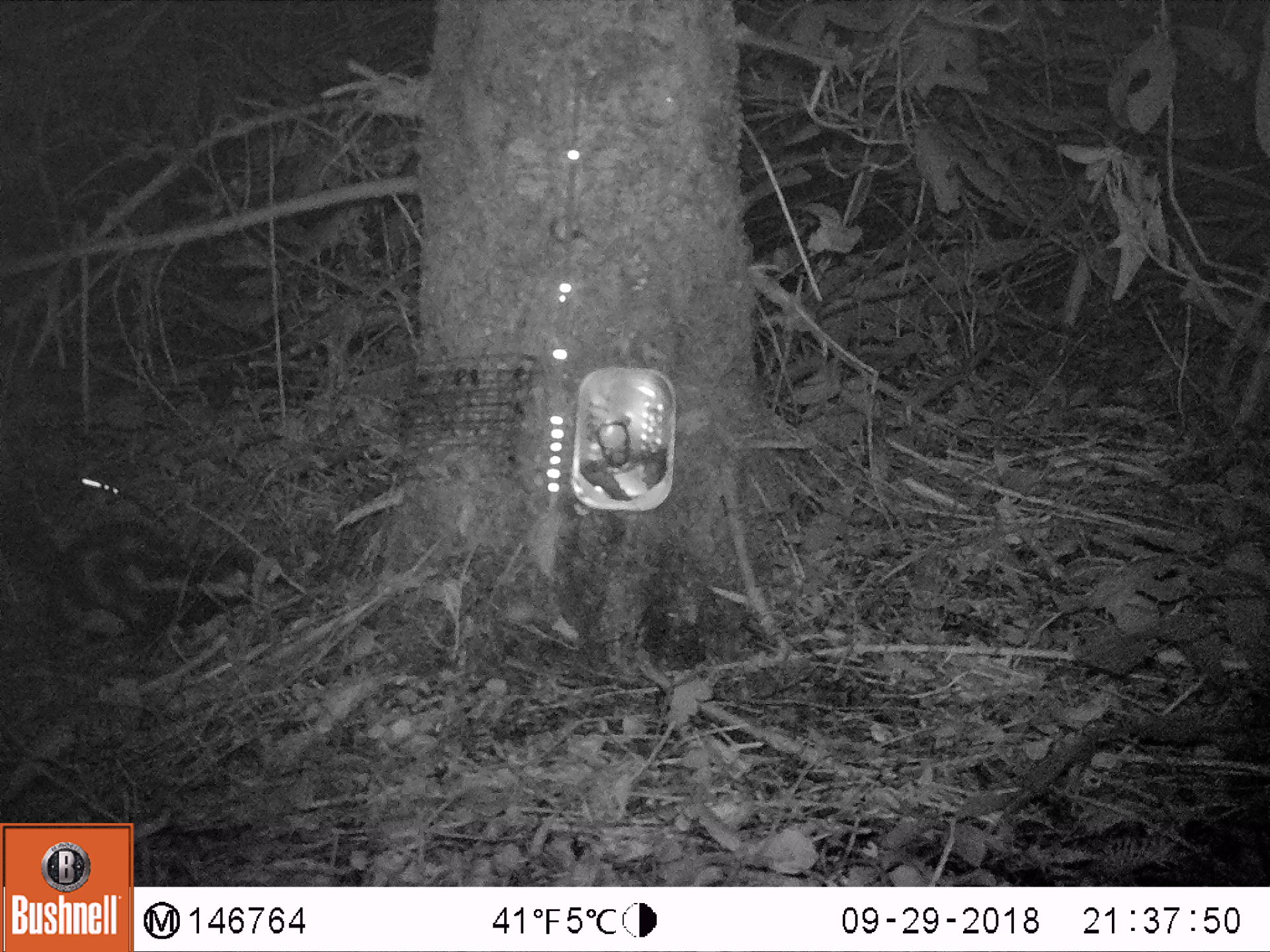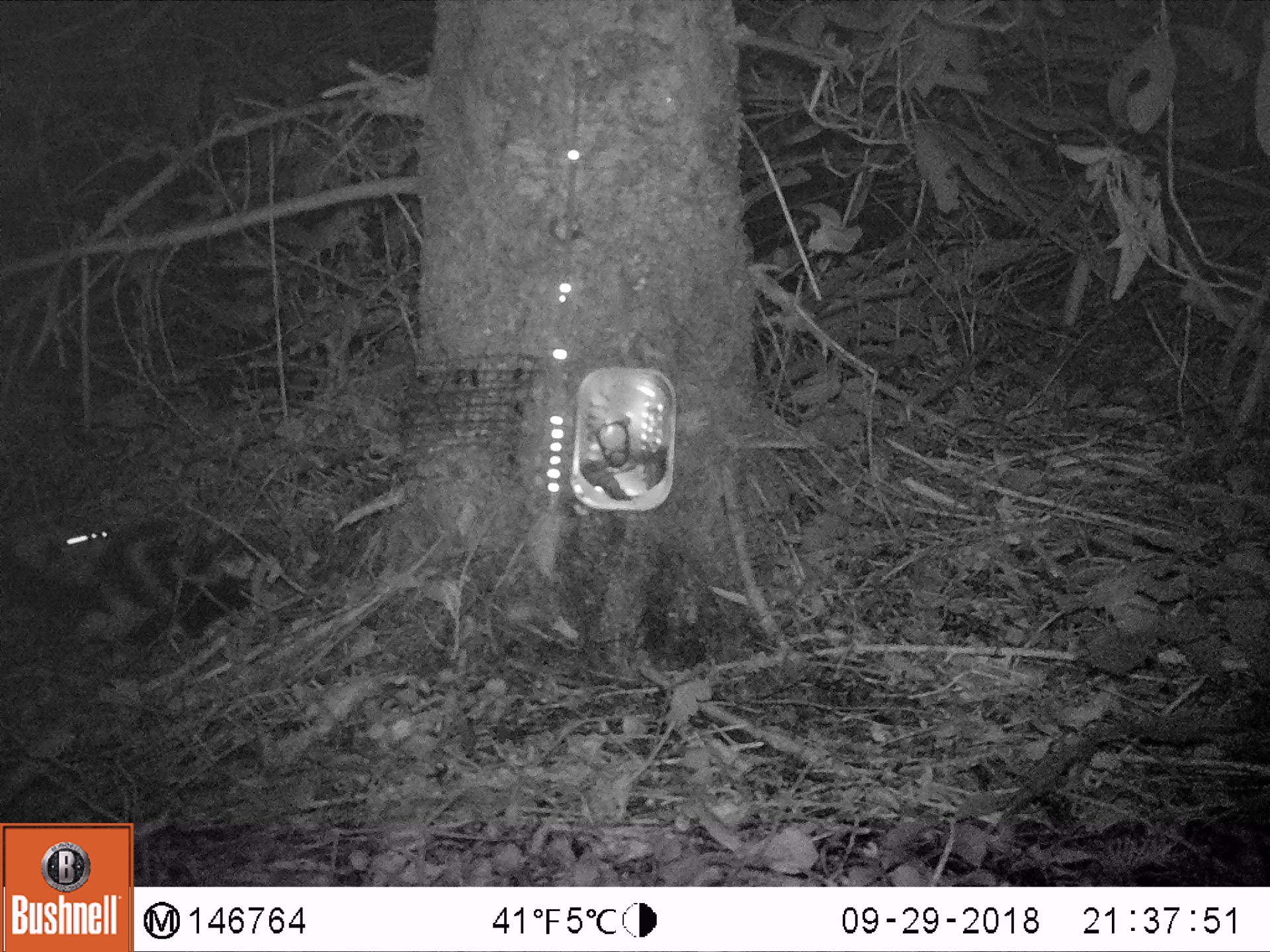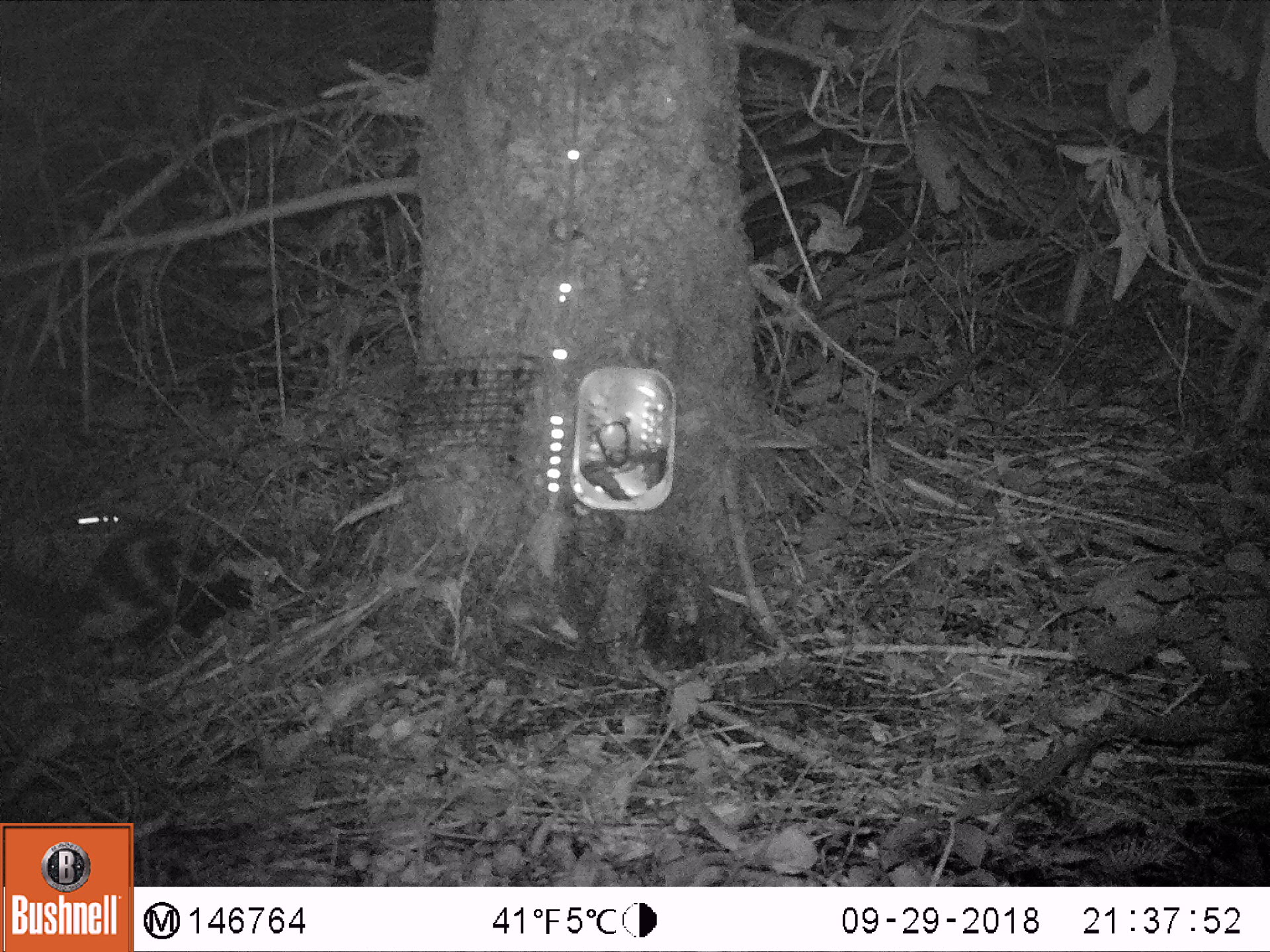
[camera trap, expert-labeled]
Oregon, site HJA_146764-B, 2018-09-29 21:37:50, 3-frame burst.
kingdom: Animalia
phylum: Chordata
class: Mammalia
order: Carnivora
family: Mephitidae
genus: Spilogale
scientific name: Spilogale gracilis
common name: western spotted skunk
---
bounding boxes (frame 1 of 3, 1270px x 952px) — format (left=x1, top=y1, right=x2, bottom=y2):
western spotted skunk: (left=9, top=480, right=308, bottom=662)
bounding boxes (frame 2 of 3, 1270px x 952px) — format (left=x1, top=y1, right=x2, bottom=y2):
western spotted skunk: (left=7, top=488, right=287, bottom=664)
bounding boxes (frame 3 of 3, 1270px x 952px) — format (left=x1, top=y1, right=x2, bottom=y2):
western spotted skunk: (left=13, top=481, right=336, bottom=673)